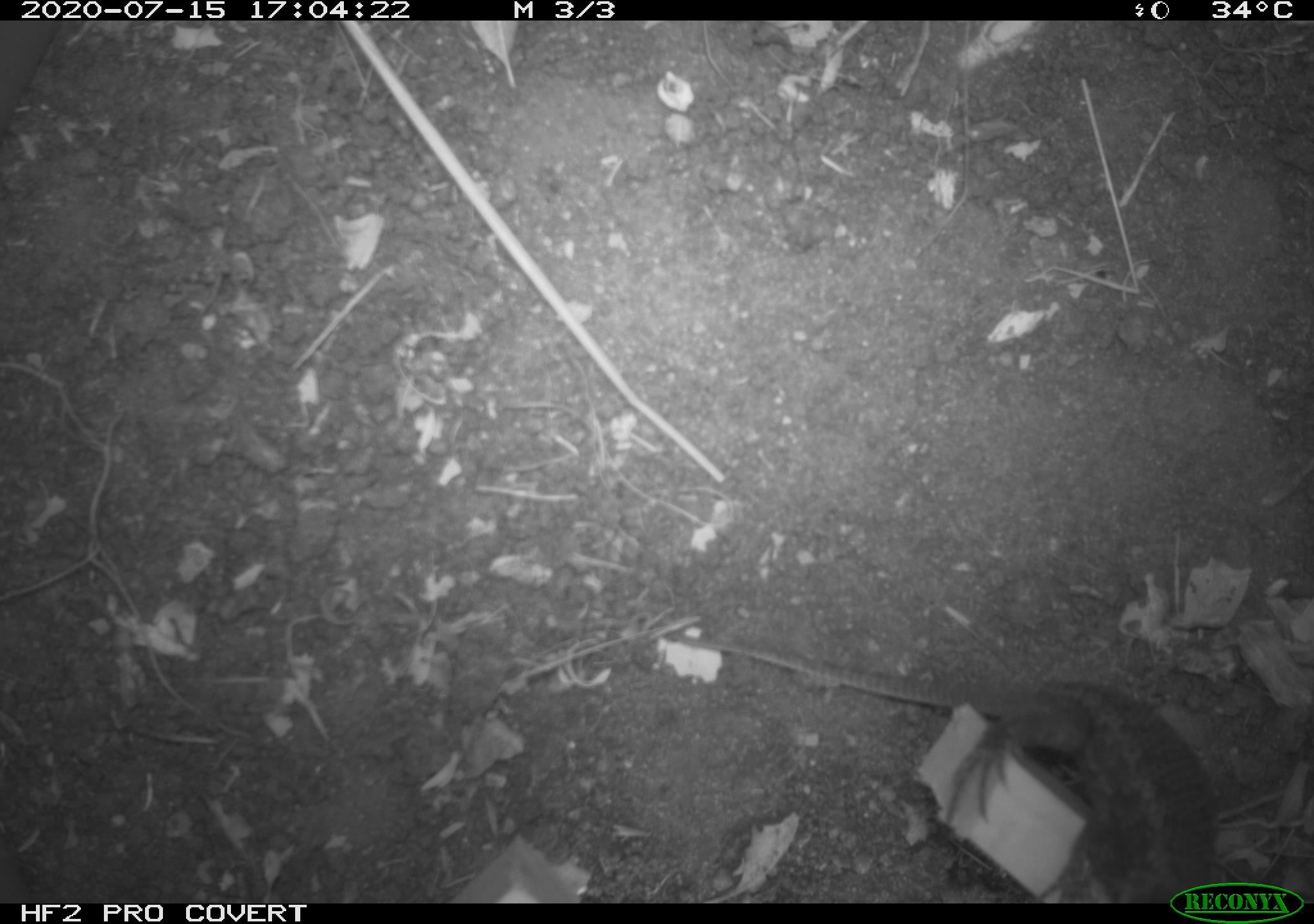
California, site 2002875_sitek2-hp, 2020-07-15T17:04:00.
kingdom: Animalia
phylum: Chordata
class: Reptilia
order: Squamata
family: Phrynosomatidae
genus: Sceloporus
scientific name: Sceloporus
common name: spiny lizards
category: sceloporus species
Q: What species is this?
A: Sceloporus species (spiny lizards) (Sceloporus).